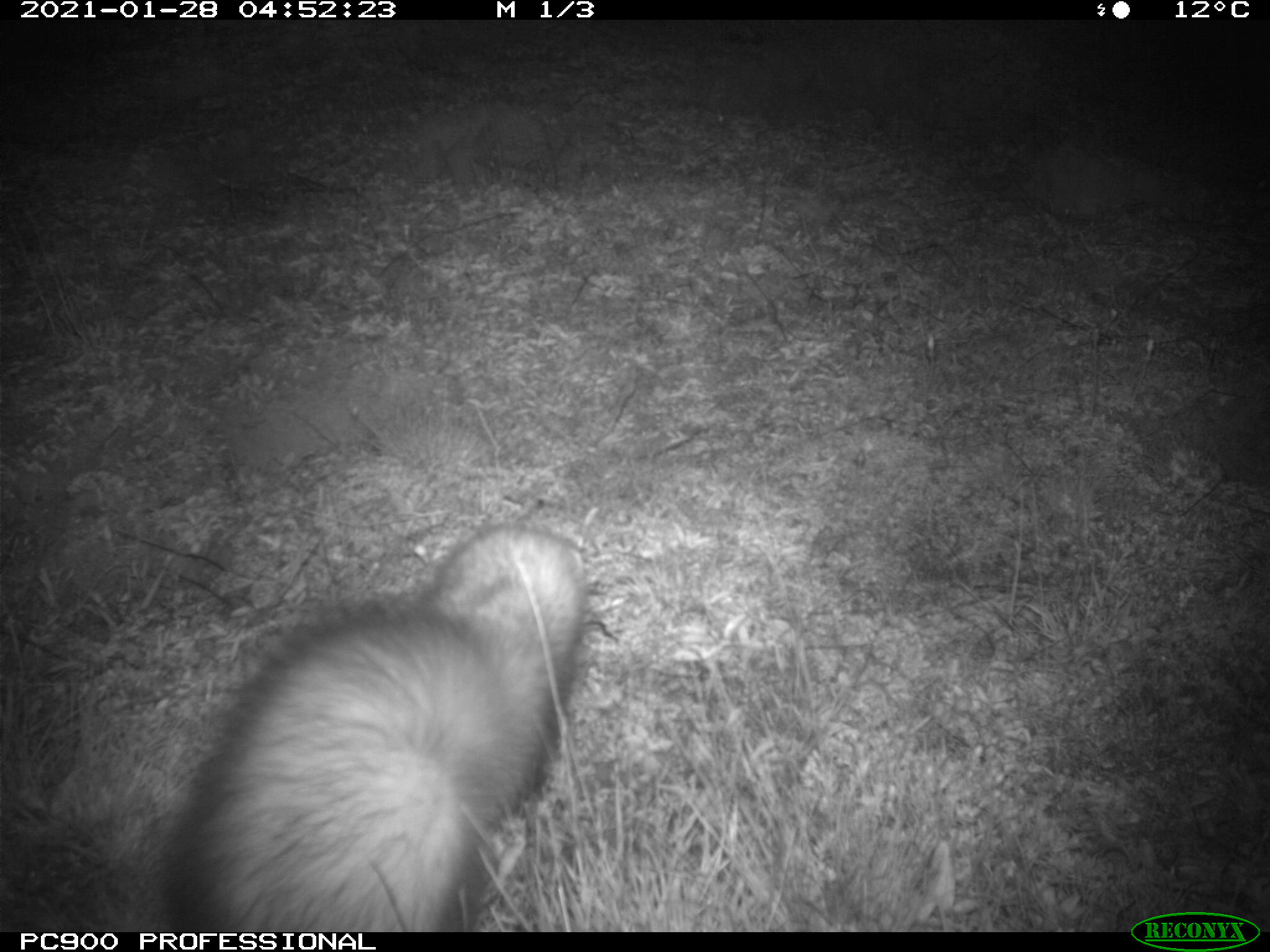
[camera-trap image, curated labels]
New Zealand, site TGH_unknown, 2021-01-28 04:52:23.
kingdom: Animalia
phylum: Chordata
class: Mammalia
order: Carnivora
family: Mustelidae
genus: Mustela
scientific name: Mustela furo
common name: ferret